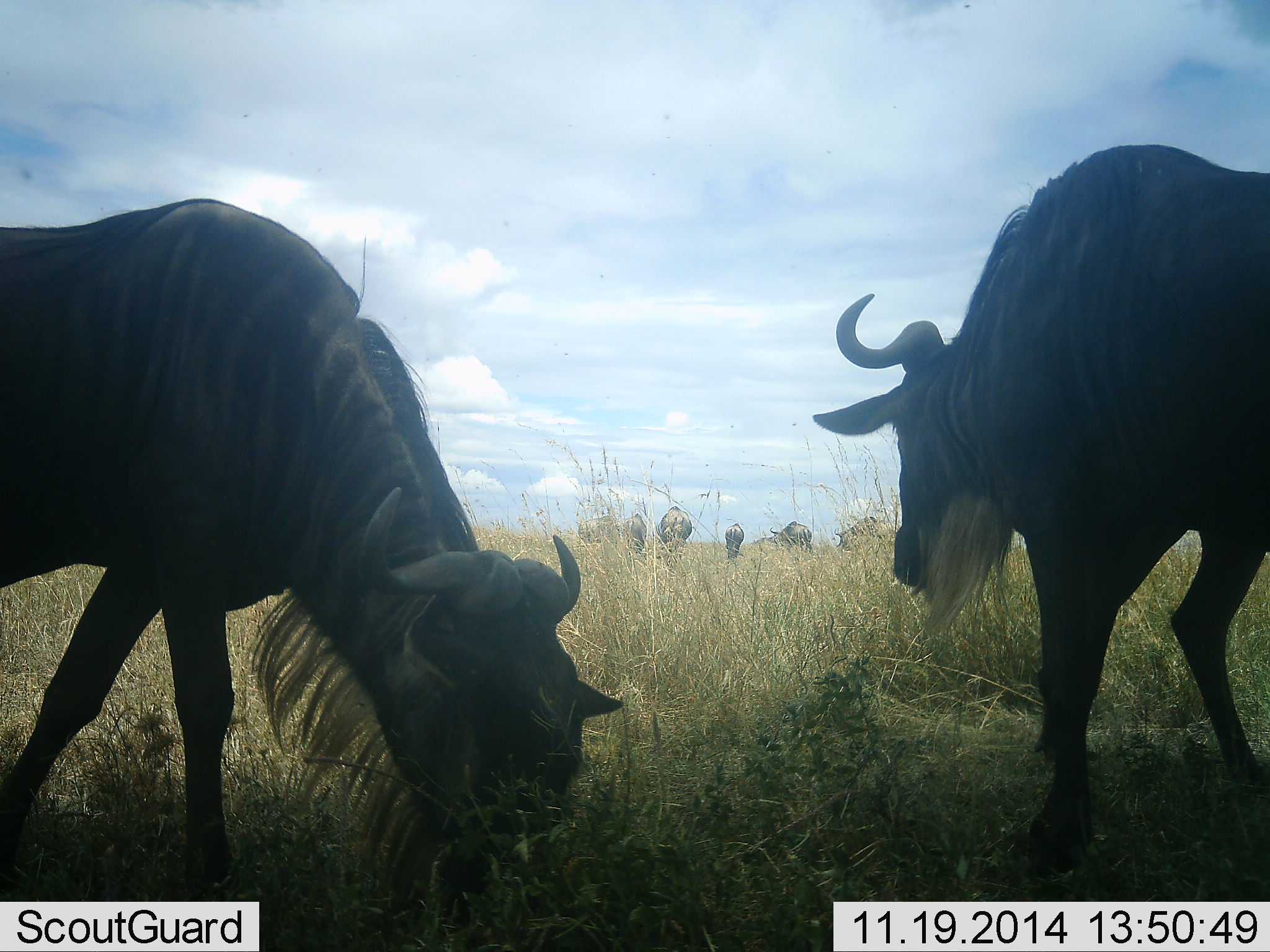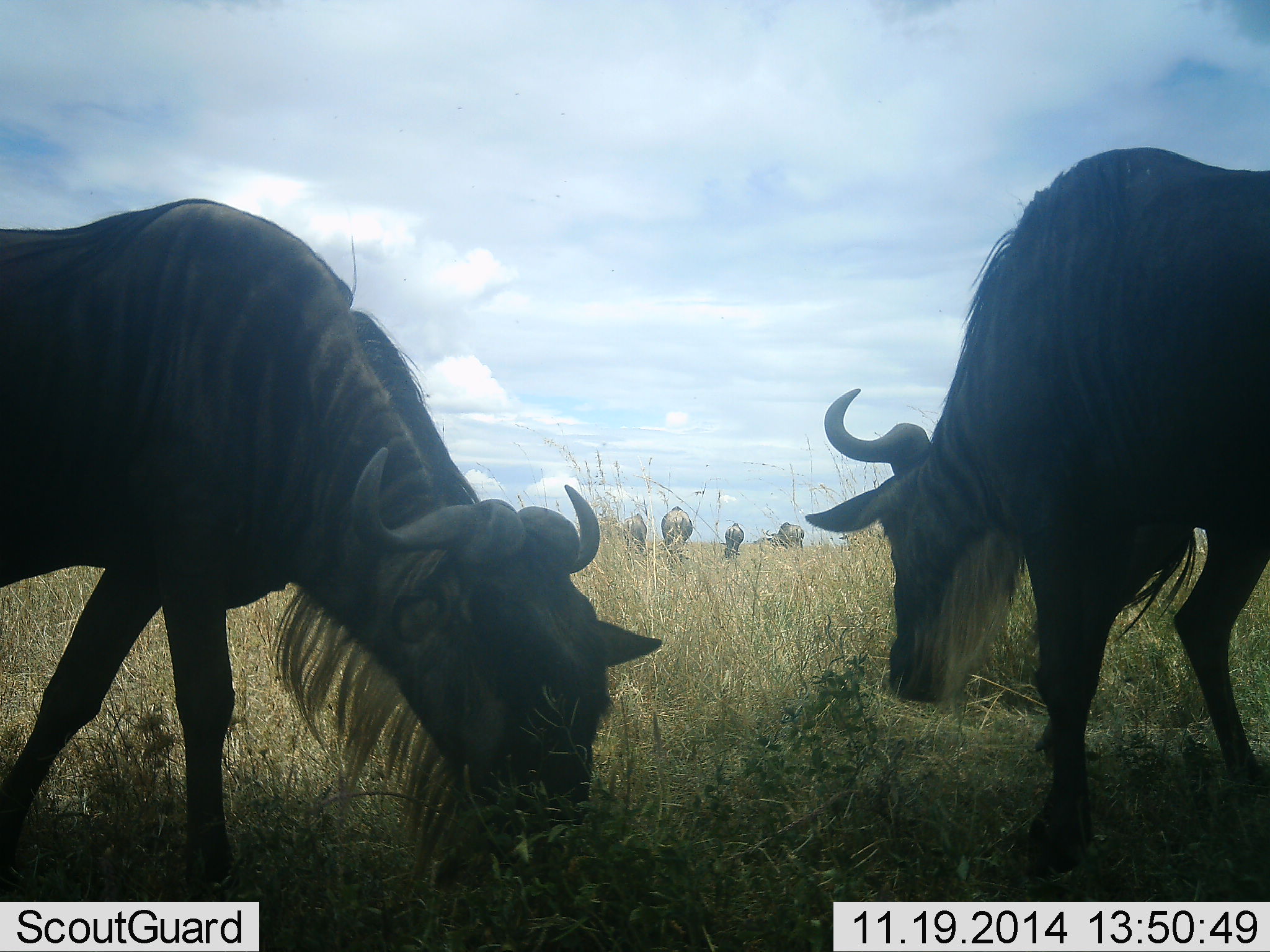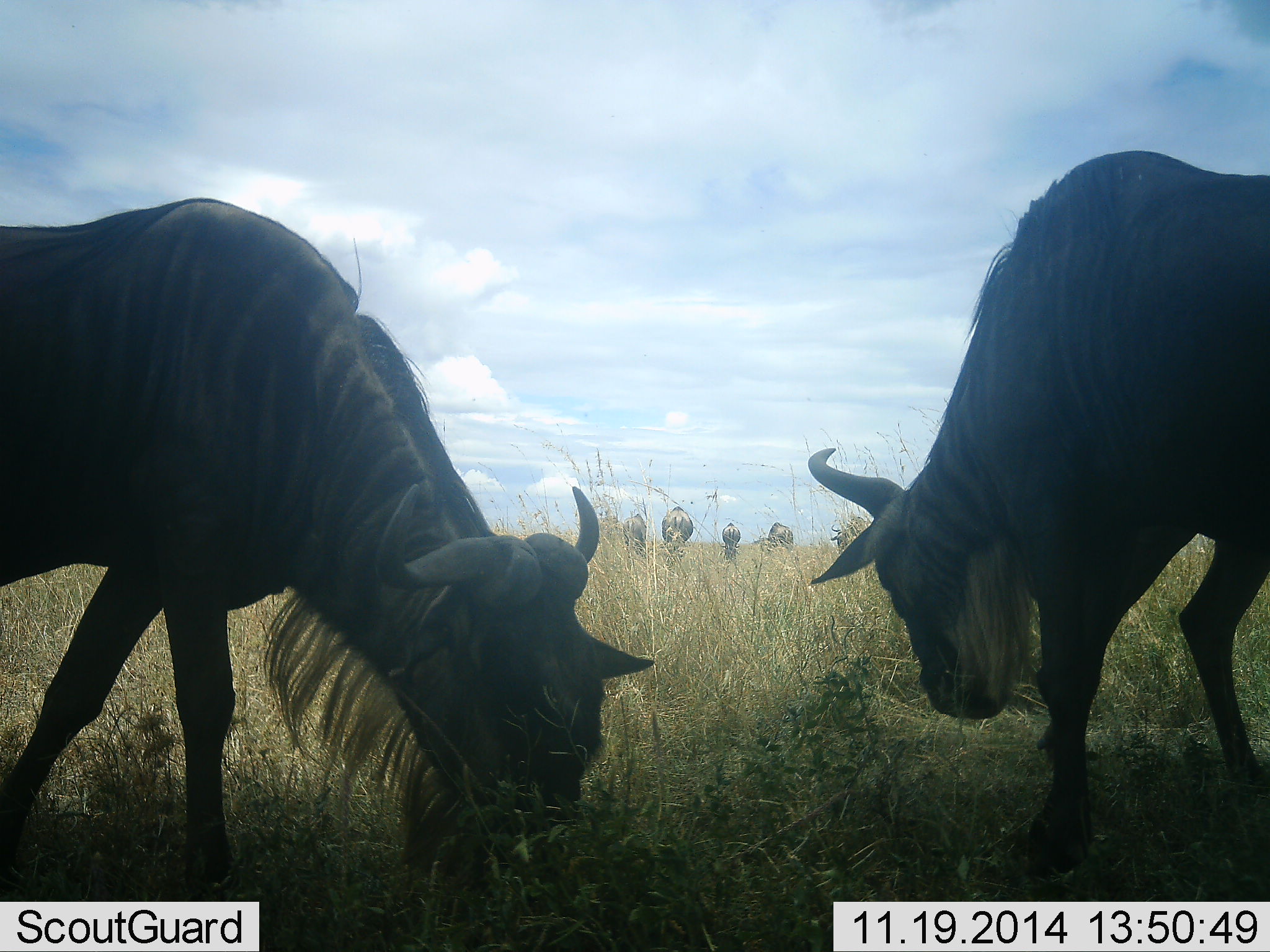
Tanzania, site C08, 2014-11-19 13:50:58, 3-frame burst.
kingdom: Animalia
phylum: Chordata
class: Mammalia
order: Artiodactyla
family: Bovidae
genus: Connochaetes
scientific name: Connochaetes taurinus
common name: blue wildebeest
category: wildebeest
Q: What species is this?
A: Wildebeest (blue wildebeest) (Connochaetes taurinus).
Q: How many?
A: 8.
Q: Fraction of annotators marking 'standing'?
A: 10%.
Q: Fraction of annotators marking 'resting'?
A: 0%.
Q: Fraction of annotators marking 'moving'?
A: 40%.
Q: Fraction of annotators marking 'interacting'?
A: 0%.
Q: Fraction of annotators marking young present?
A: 10%.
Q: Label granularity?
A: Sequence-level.